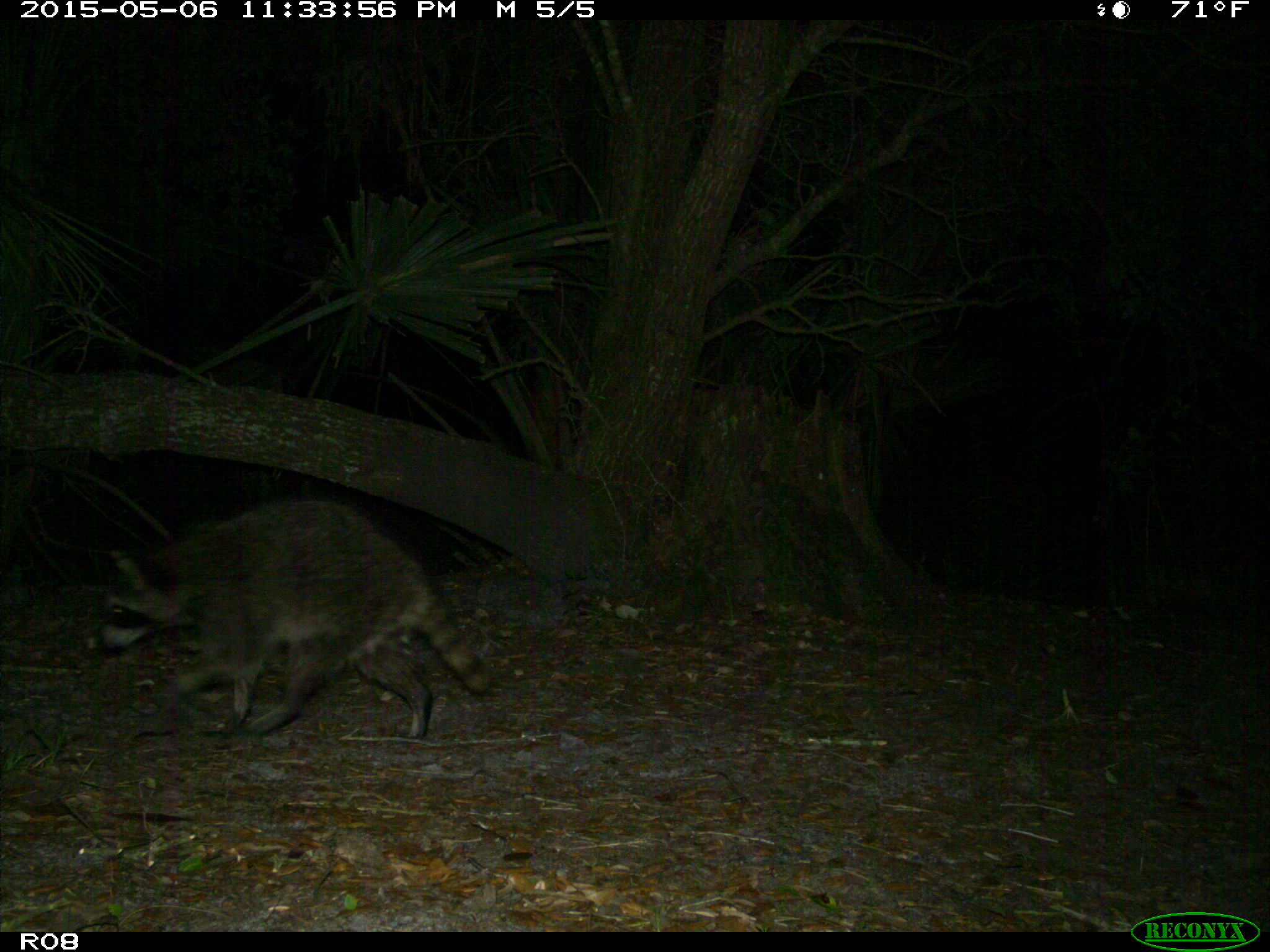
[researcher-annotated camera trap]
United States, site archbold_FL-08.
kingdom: Animalia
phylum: Chordata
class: Mammalia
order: Carnivora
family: Procyonidae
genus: Procyon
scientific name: Procyon lotor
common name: common raccoon